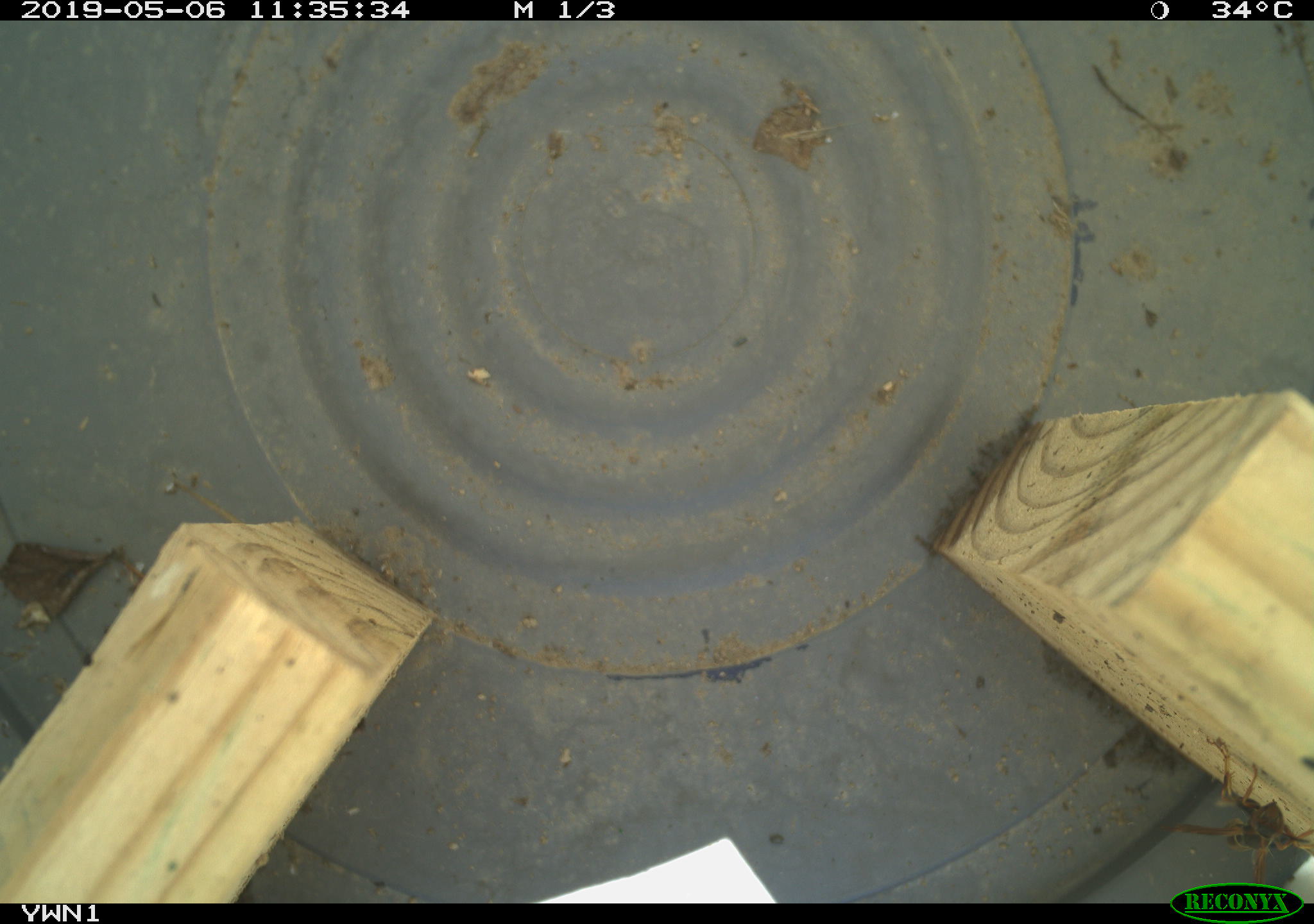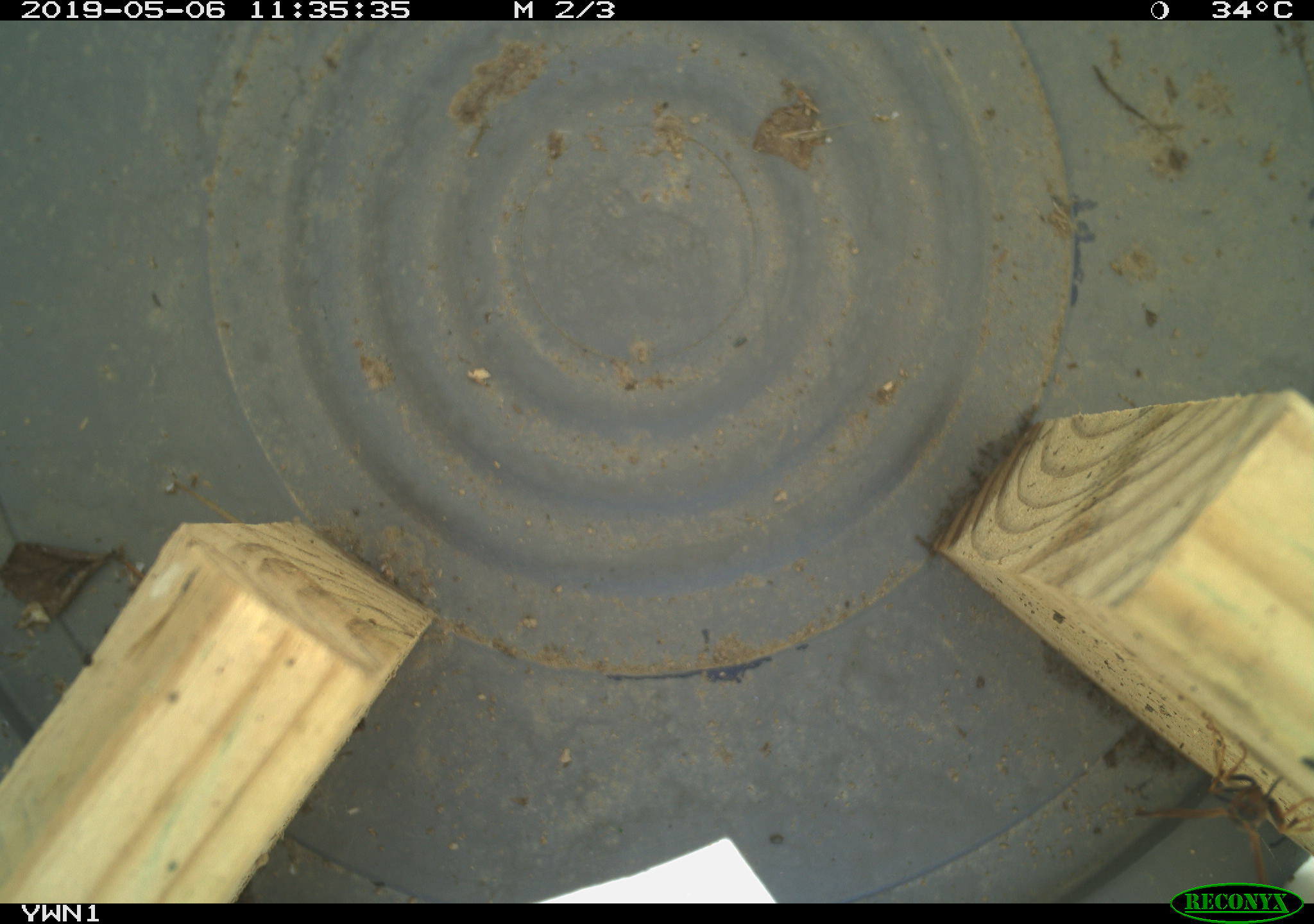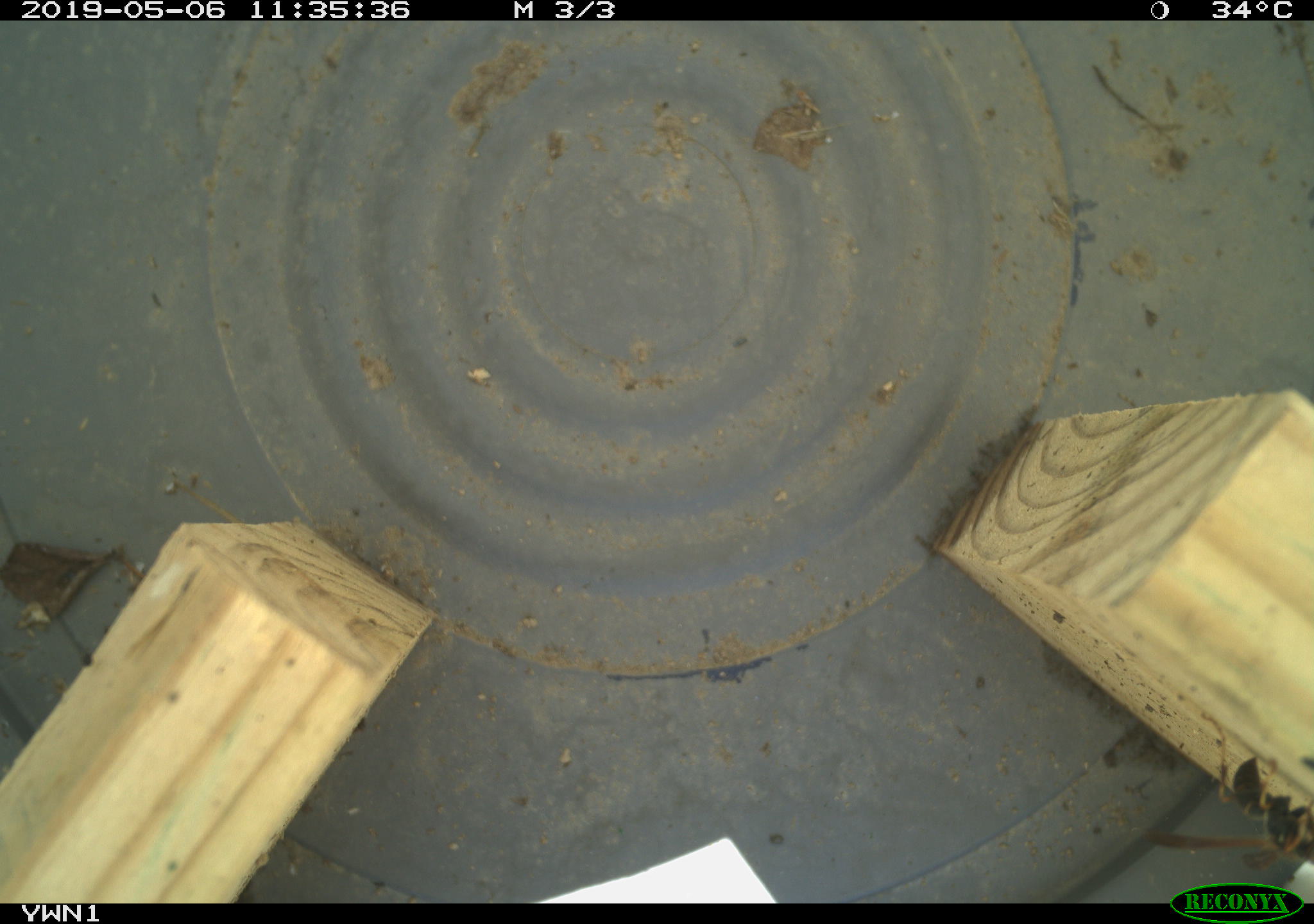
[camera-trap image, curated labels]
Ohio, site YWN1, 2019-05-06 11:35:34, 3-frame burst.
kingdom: Animalia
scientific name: Animalia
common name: animal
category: invertebrate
Invertebrate (animal) (Animalia).